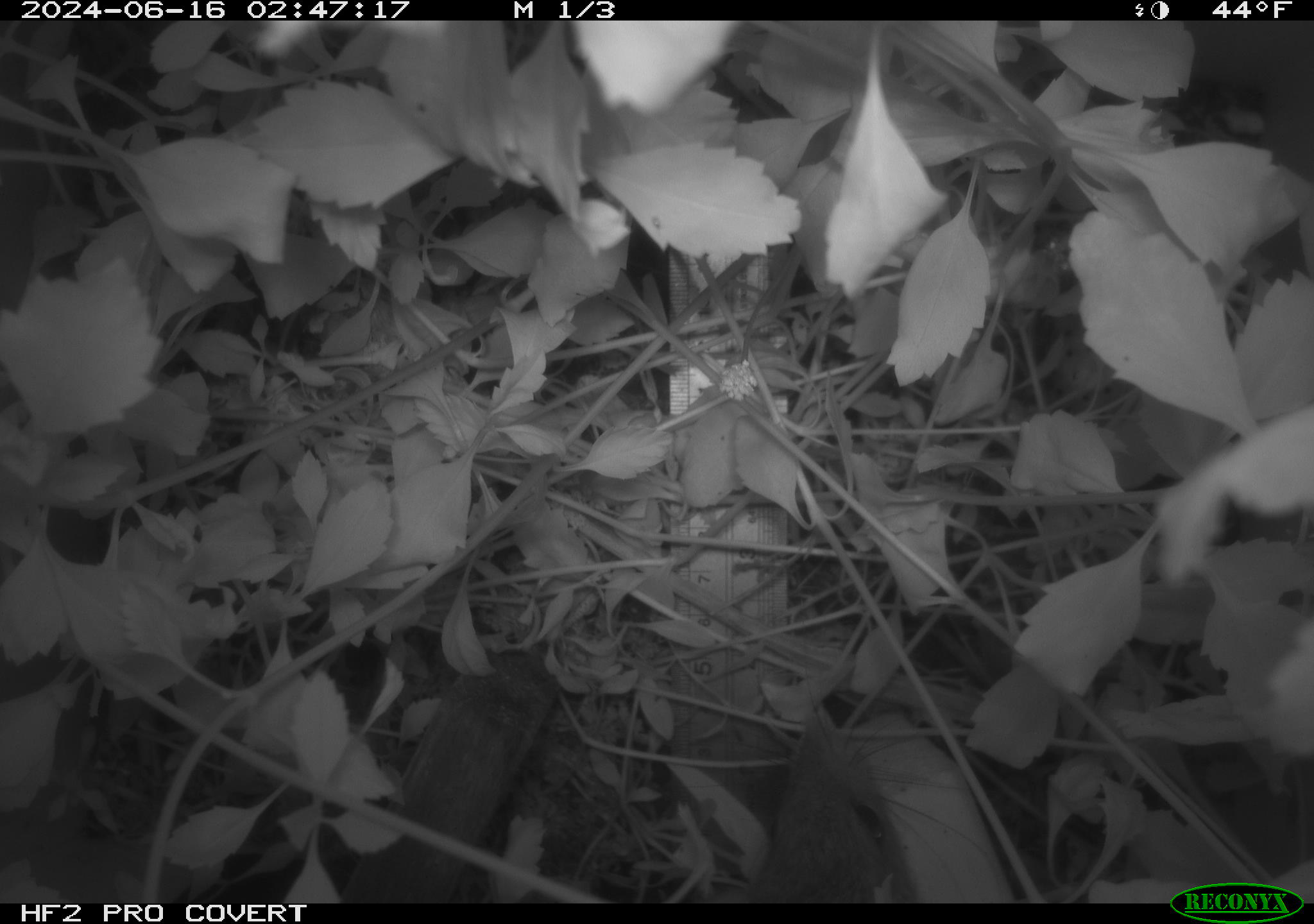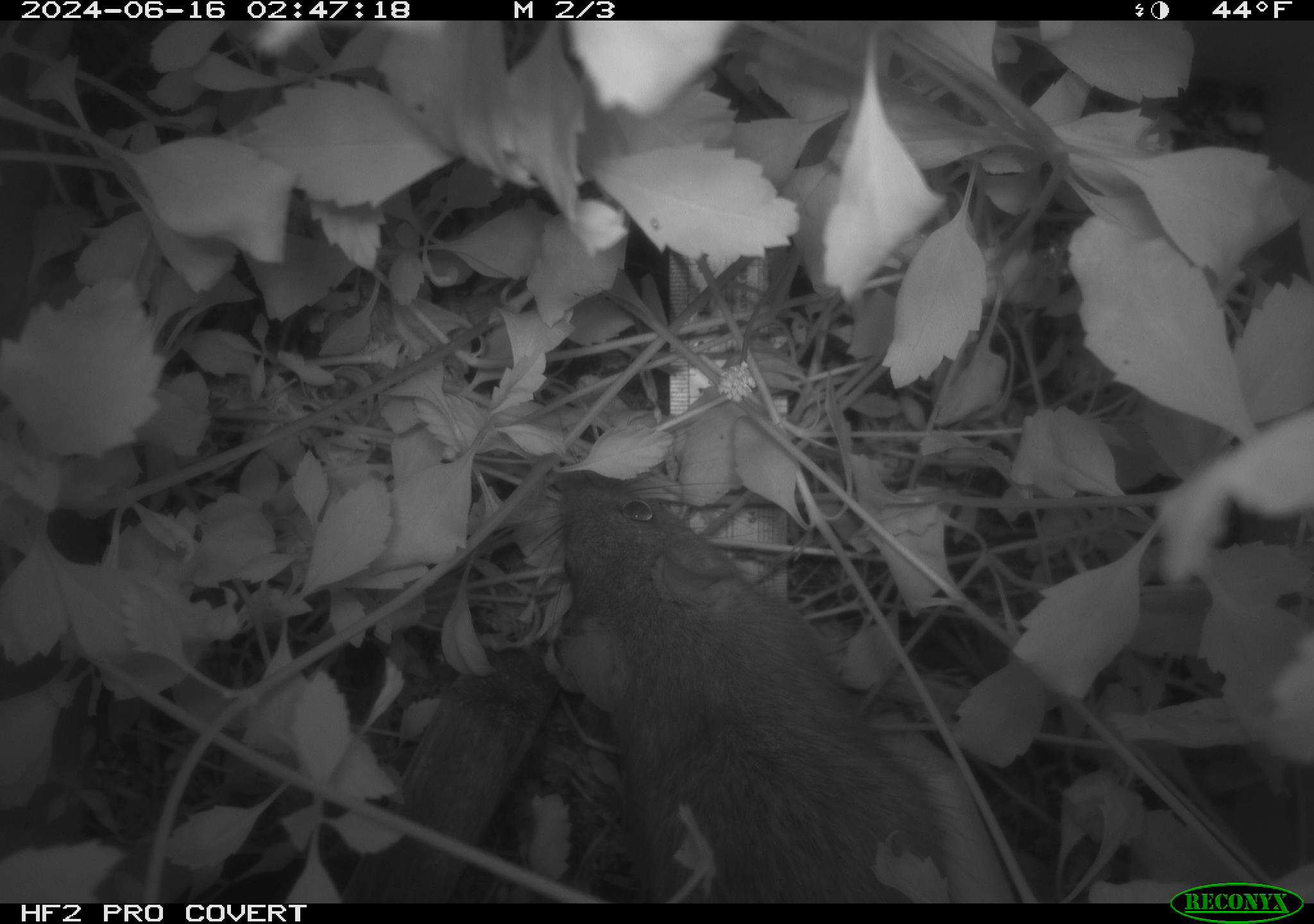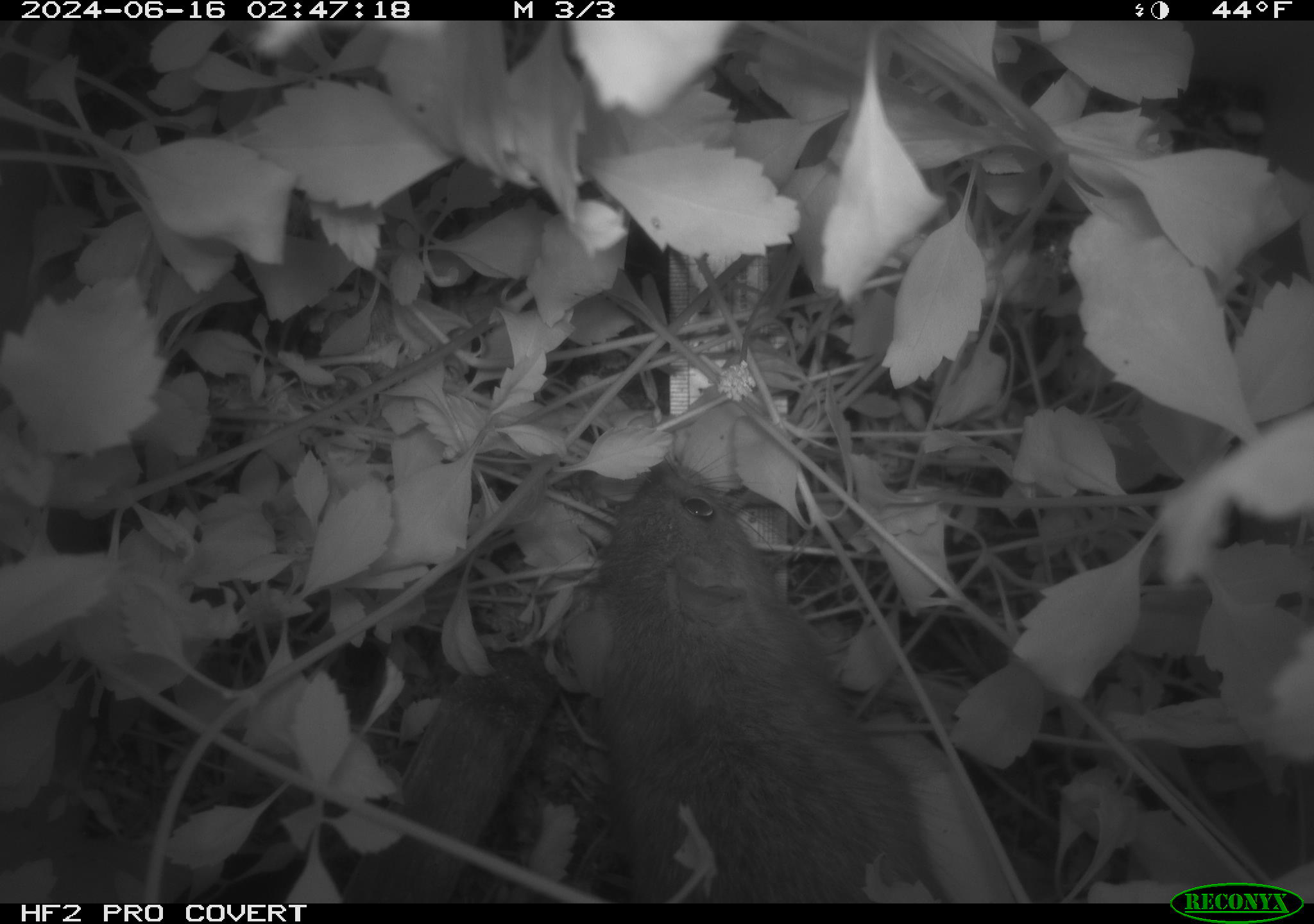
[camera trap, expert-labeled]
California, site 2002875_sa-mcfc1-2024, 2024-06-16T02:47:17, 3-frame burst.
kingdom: Animalia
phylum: Chordata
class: Mammalia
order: Rodentia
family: Muridae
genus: Rattus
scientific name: Rattus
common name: rat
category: rattus species